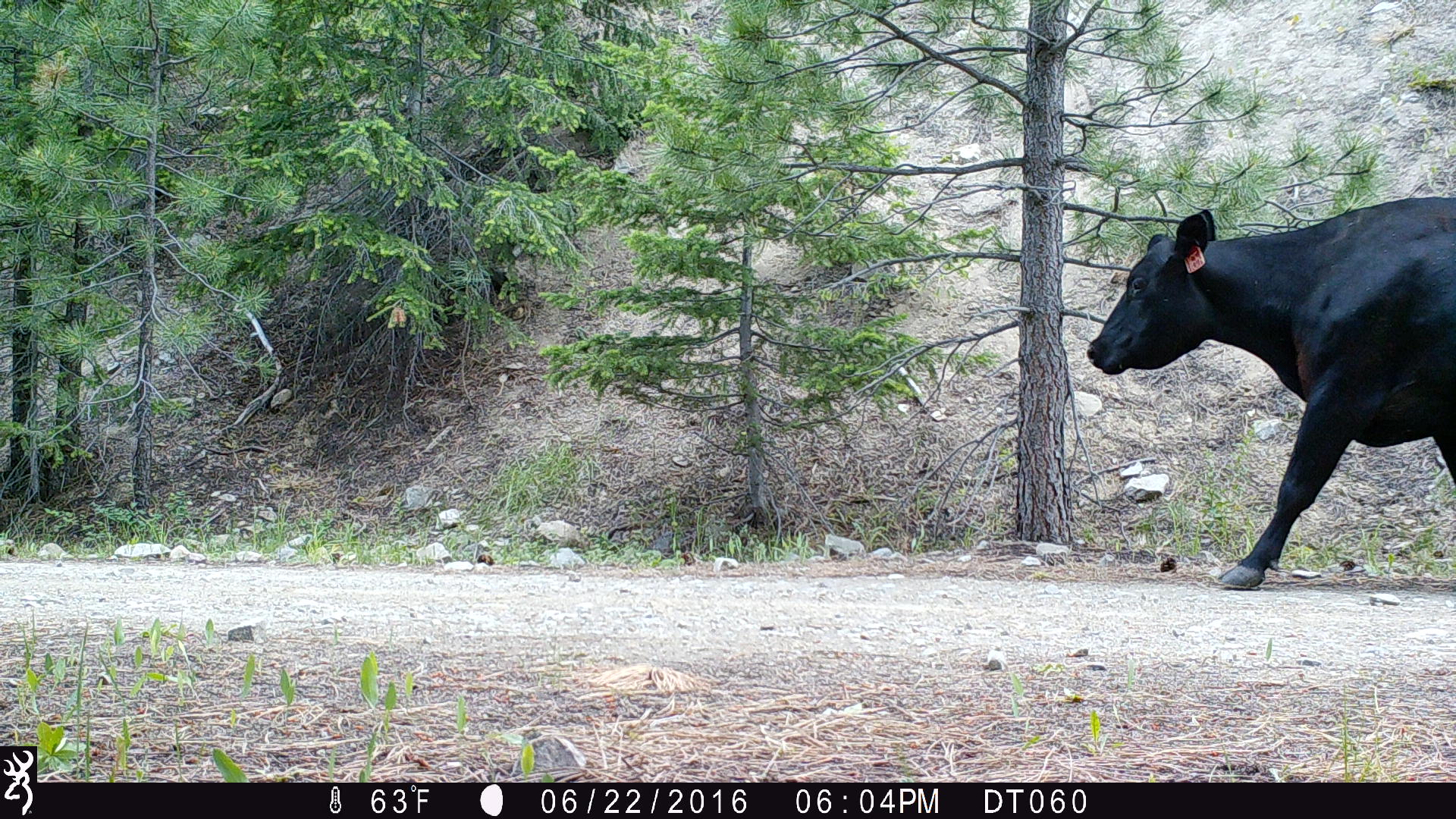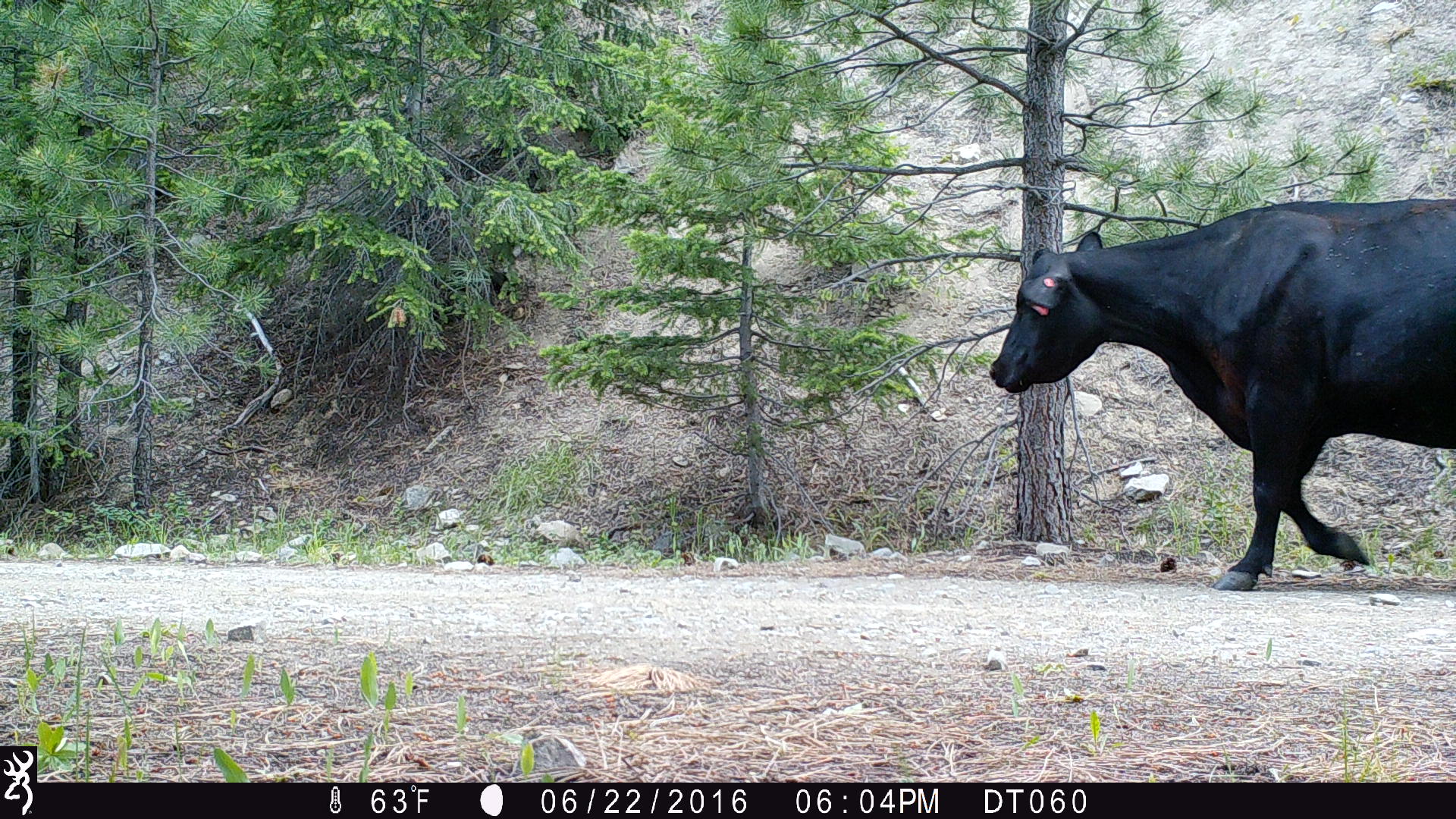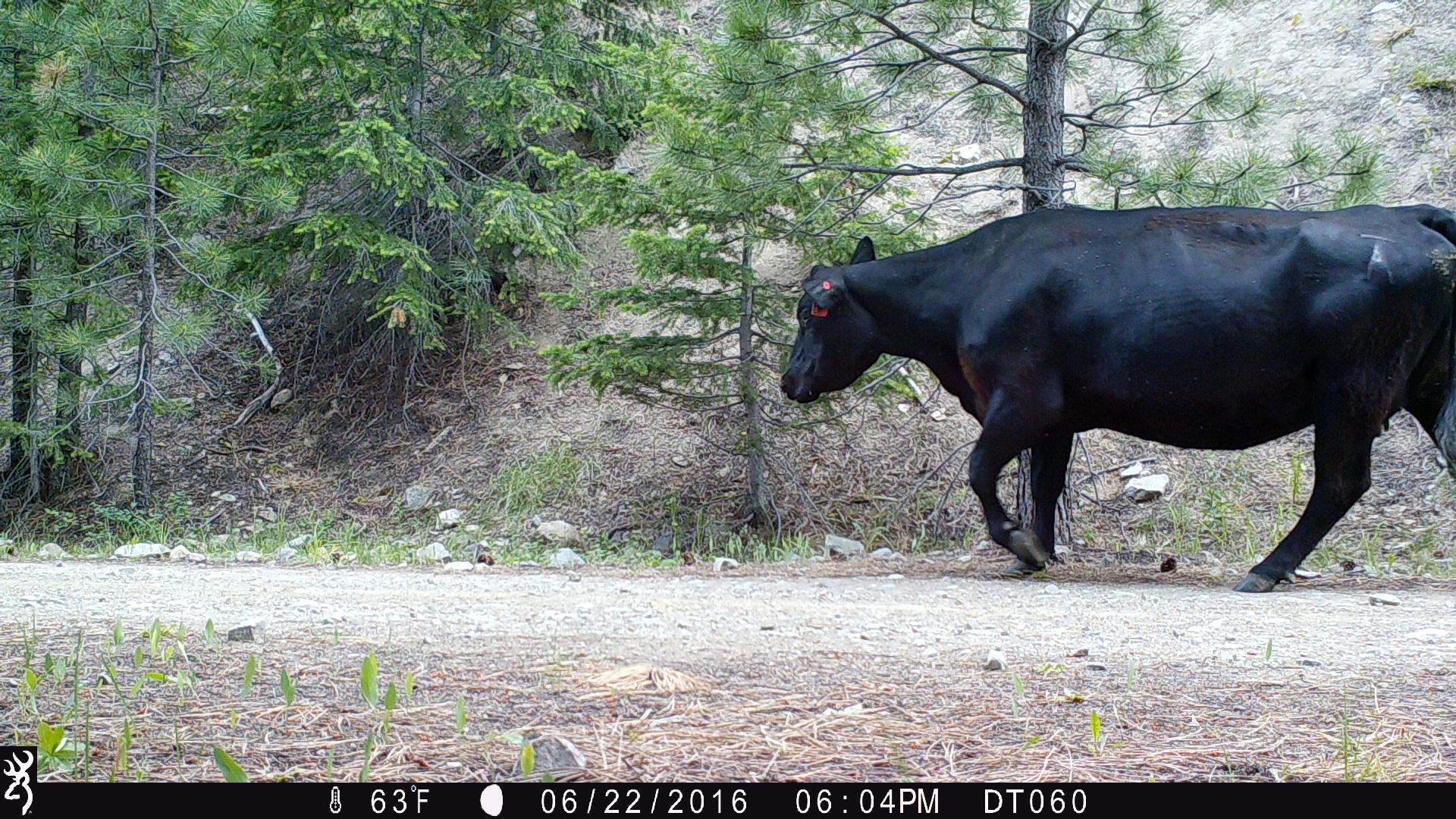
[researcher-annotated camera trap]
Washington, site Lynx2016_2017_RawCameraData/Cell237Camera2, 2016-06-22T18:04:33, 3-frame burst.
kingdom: Animalia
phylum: Chordata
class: Mammalia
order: Artiodactyla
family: Bovidae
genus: Bos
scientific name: Bos taurus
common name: domestic cattle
Domestic cattle (Bos taurus). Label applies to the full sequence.